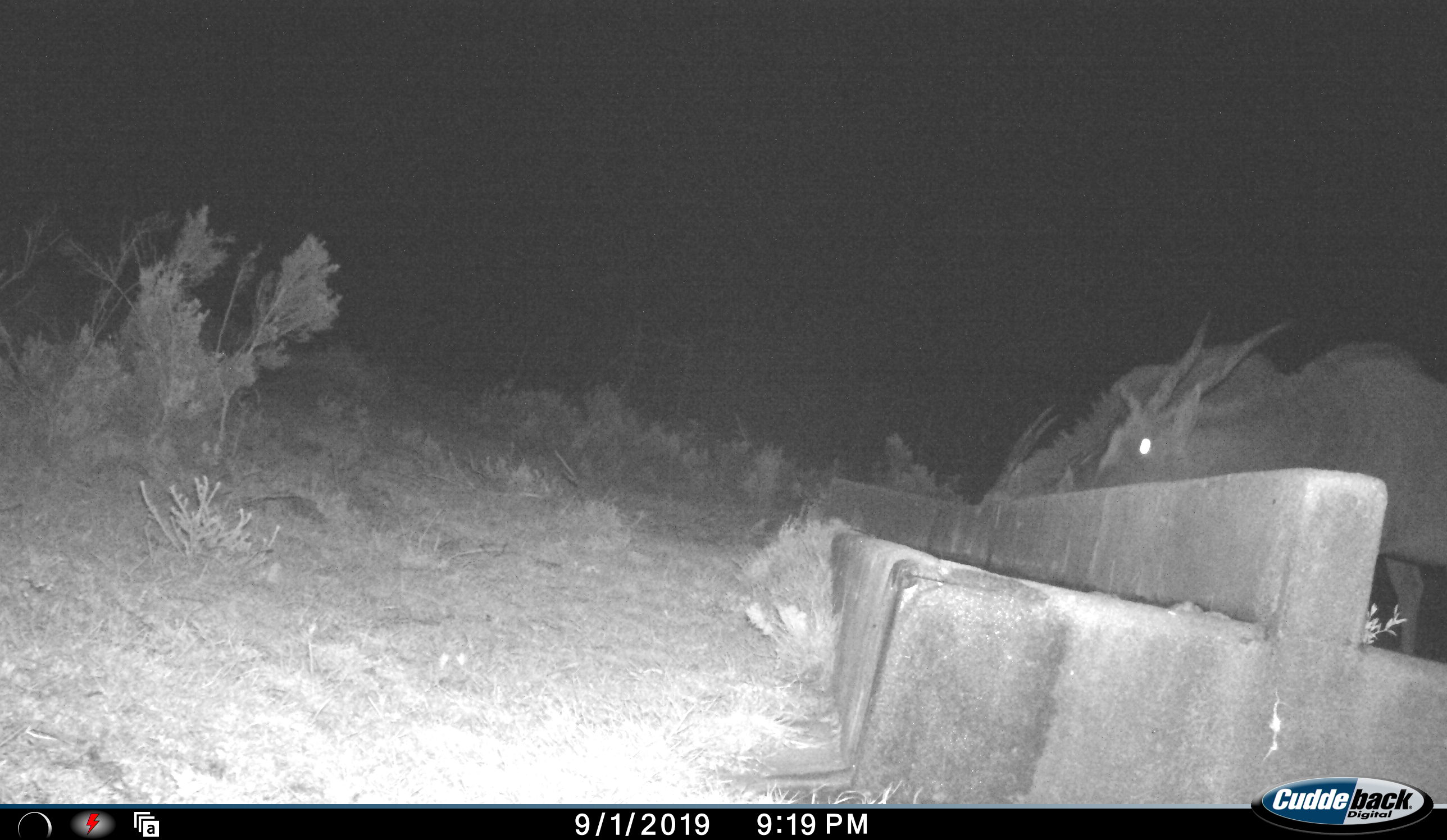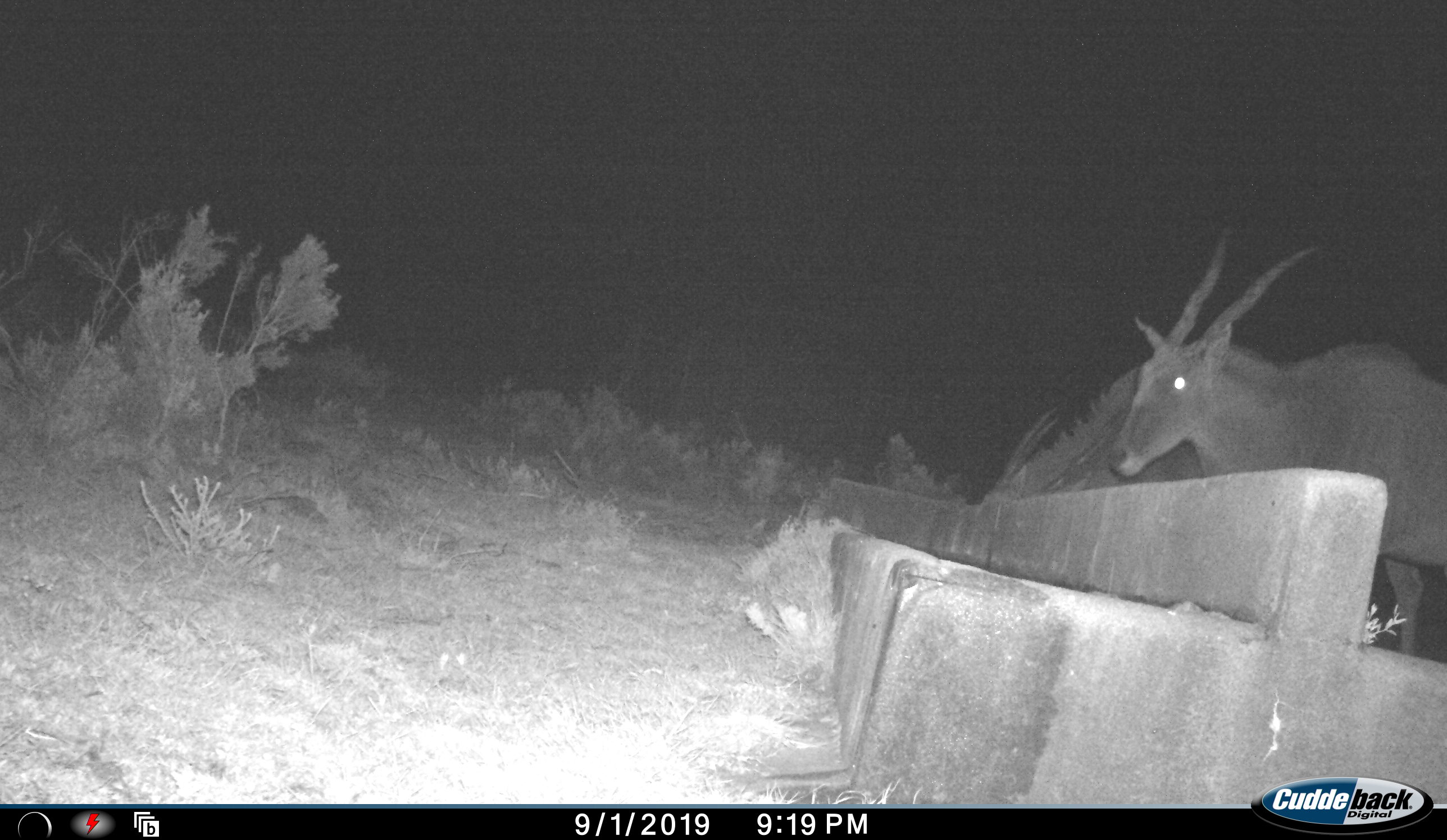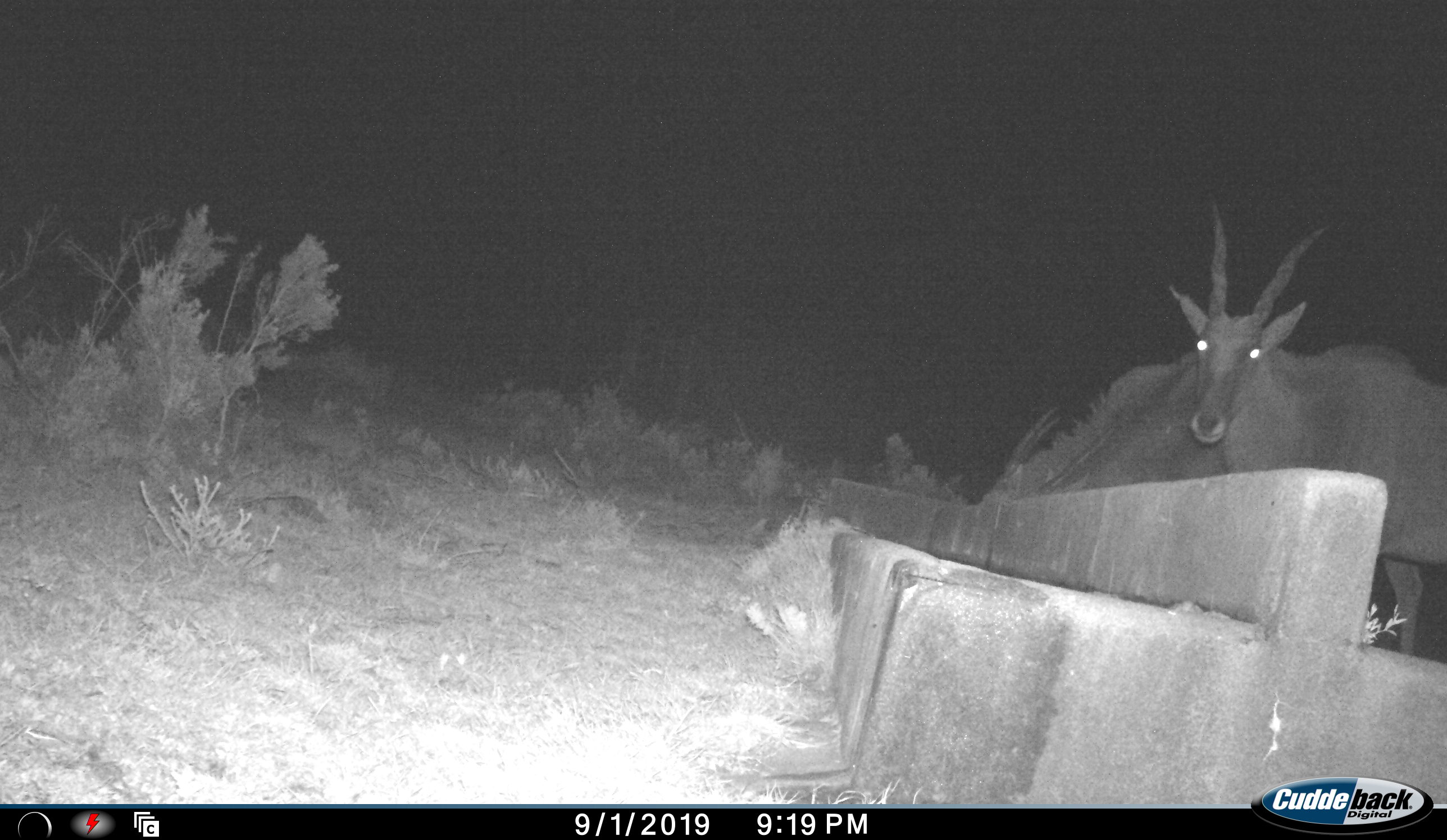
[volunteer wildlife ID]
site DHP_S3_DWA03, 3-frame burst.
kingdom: Animalia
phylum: Chordata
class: Mammalia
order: Artiodactyla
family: Bovidae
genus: Tragelaphus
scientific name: Tragelaphus oryx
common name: eland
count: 2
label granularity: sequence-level